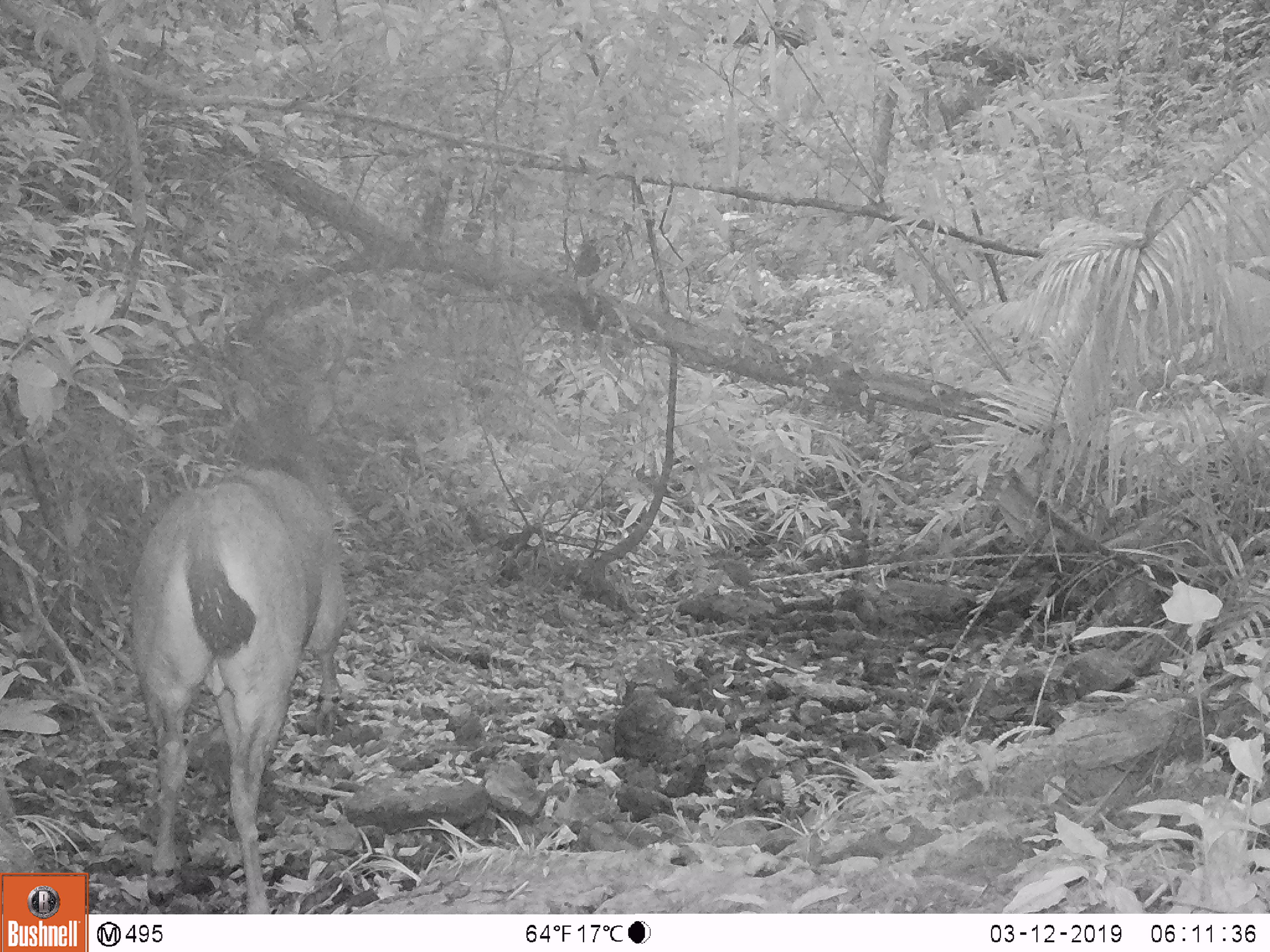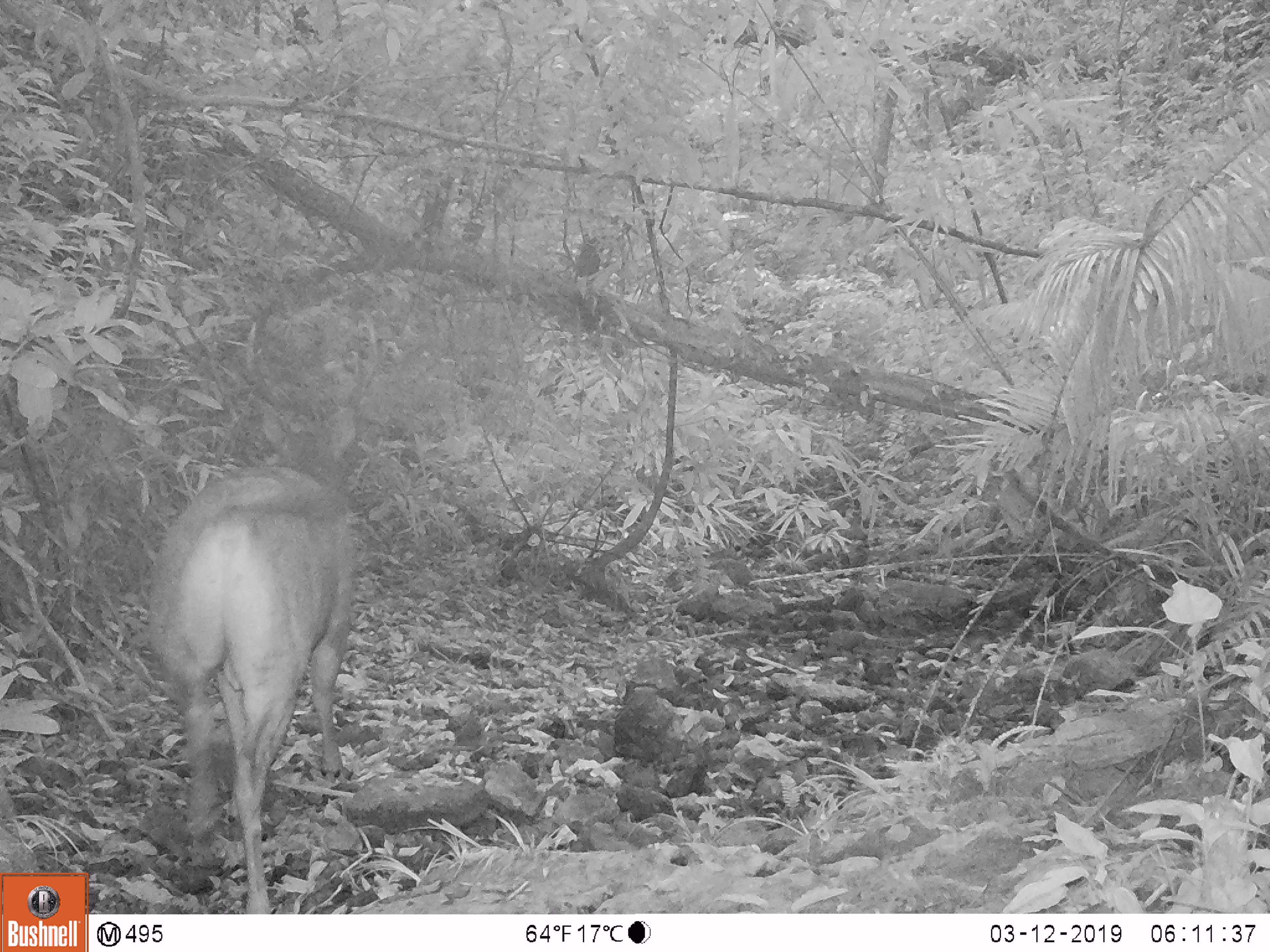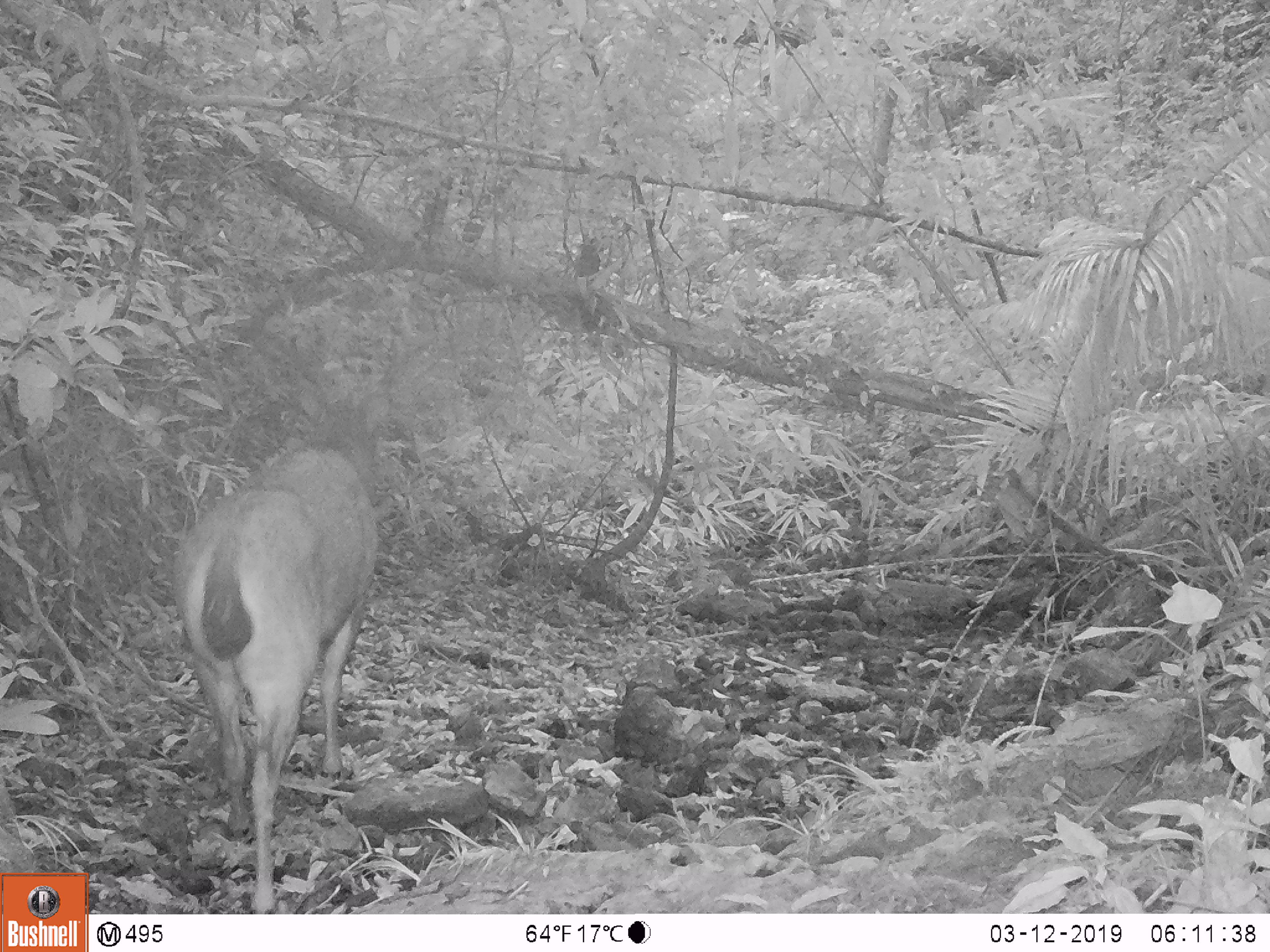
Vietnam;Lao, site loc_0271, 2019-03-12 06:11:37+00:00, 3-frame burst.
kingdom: Animalia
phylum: Chordata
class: Mammalia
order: Artiodactyla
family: Cervidae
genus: Rusa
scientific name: Rusa unicolor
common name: sambar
Sambar (Rusa unicolor). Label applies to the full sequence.